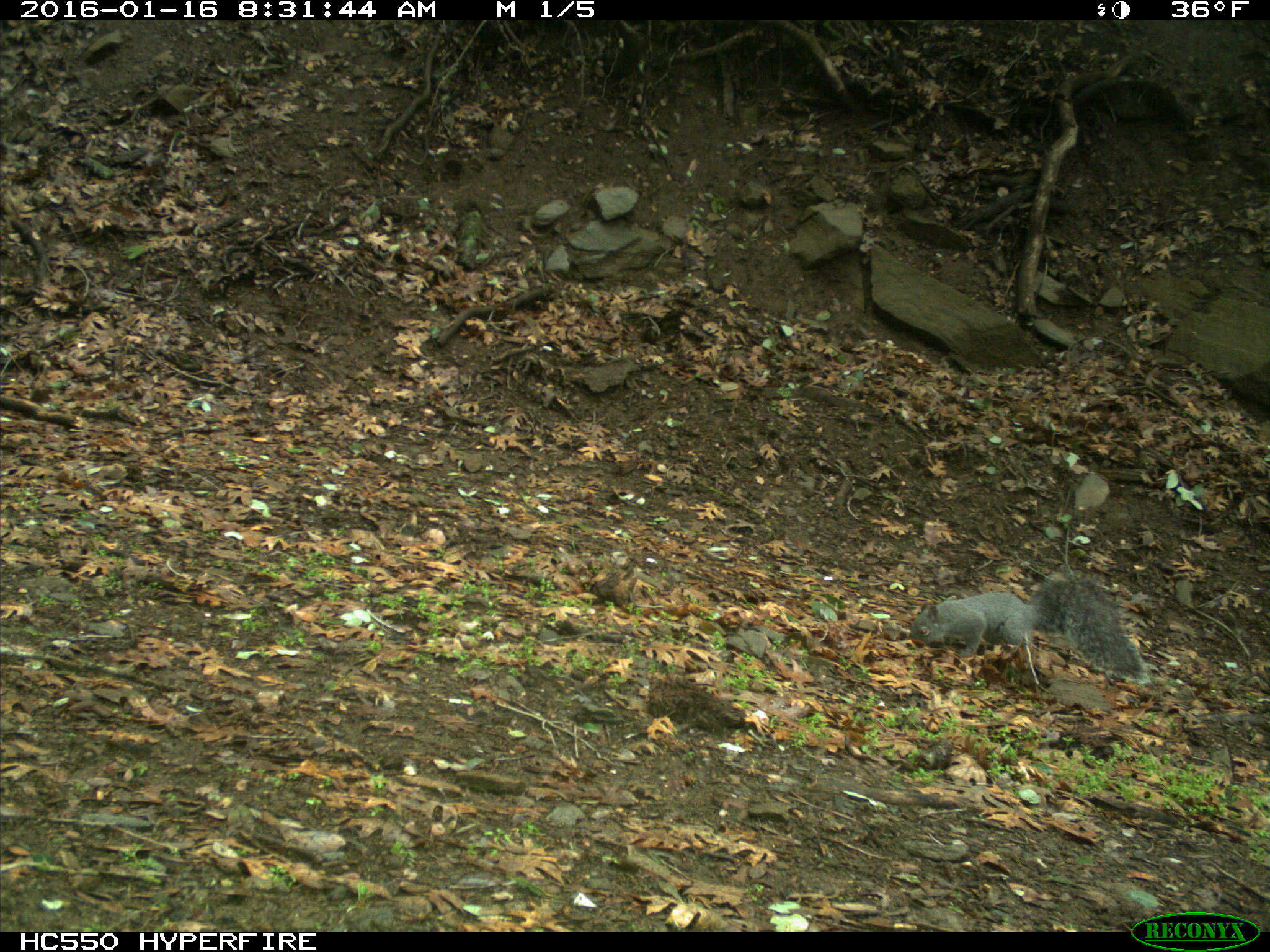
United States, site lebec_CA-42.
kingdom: Animalia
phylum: Chordata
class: Mammalia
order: Rodentia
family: Sciuridae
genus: Sciurus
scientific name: Sciurus carolinensis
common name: eastern gray squirrel